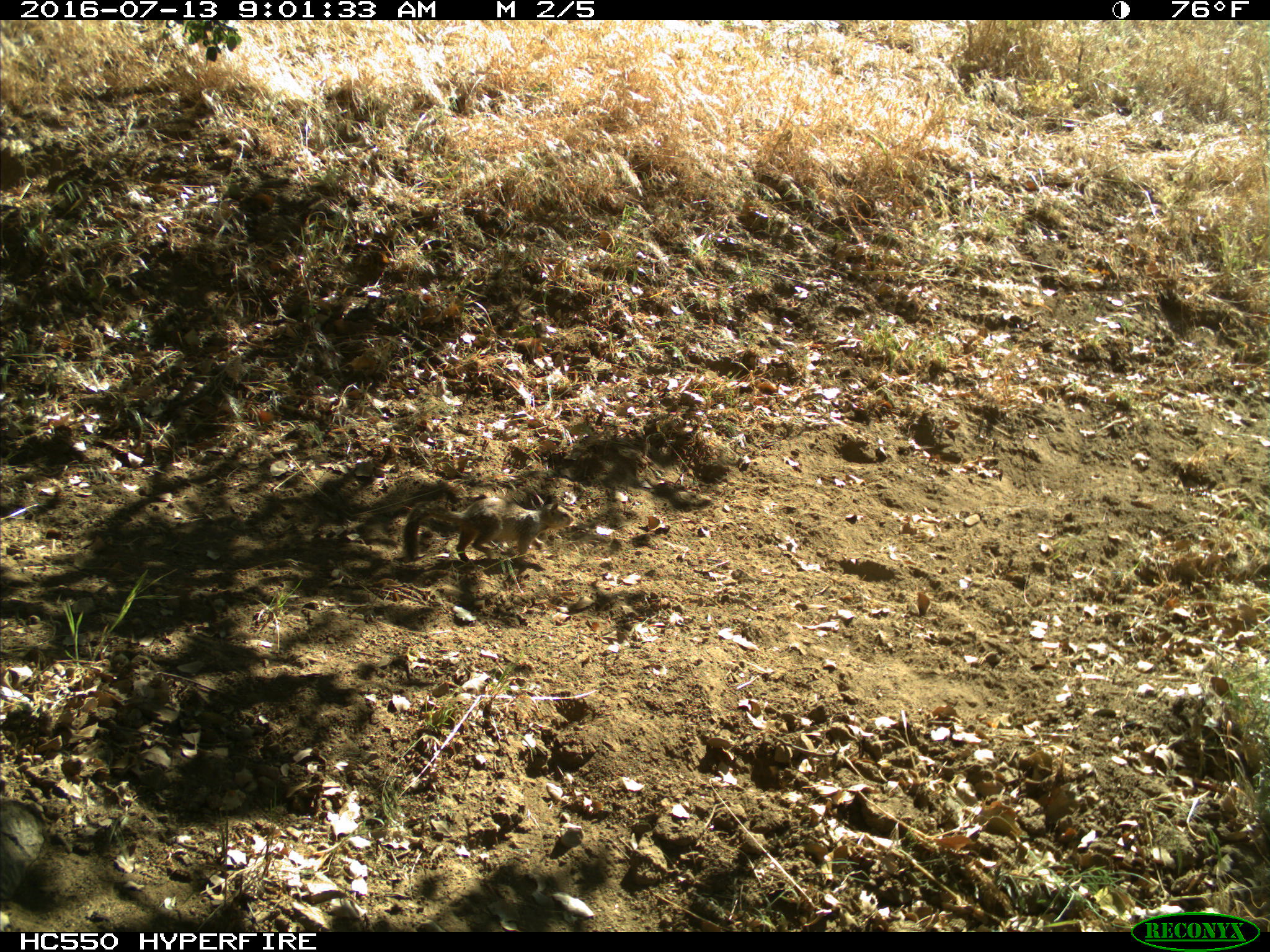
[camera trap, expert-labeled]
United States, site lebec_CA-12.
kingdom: Animalia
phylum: Chordata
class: Mammalia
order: Rodentia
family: Sciuridae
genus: Otospermophilus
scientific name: Otospermophilus beecheyi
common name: california ground squirrel